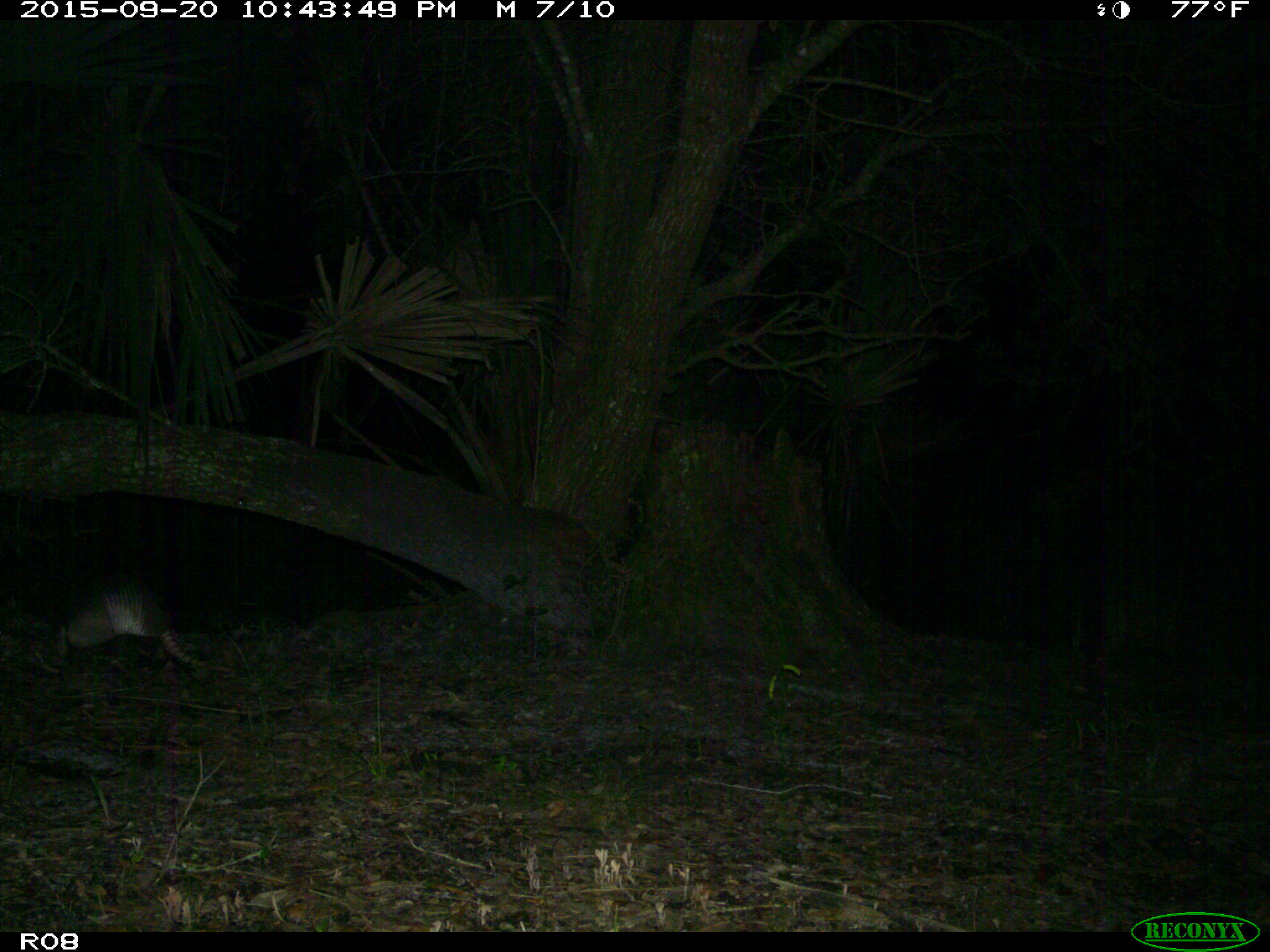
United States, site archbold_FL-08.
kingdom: Animalia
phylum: Chordata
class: Mammalia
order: Cingulata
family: Dasypodidae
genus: Dasypus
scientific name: Dasypus novemcinctus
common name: nine-banded armadillo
Dasypus novemcinctus (nine-banded armadillo).